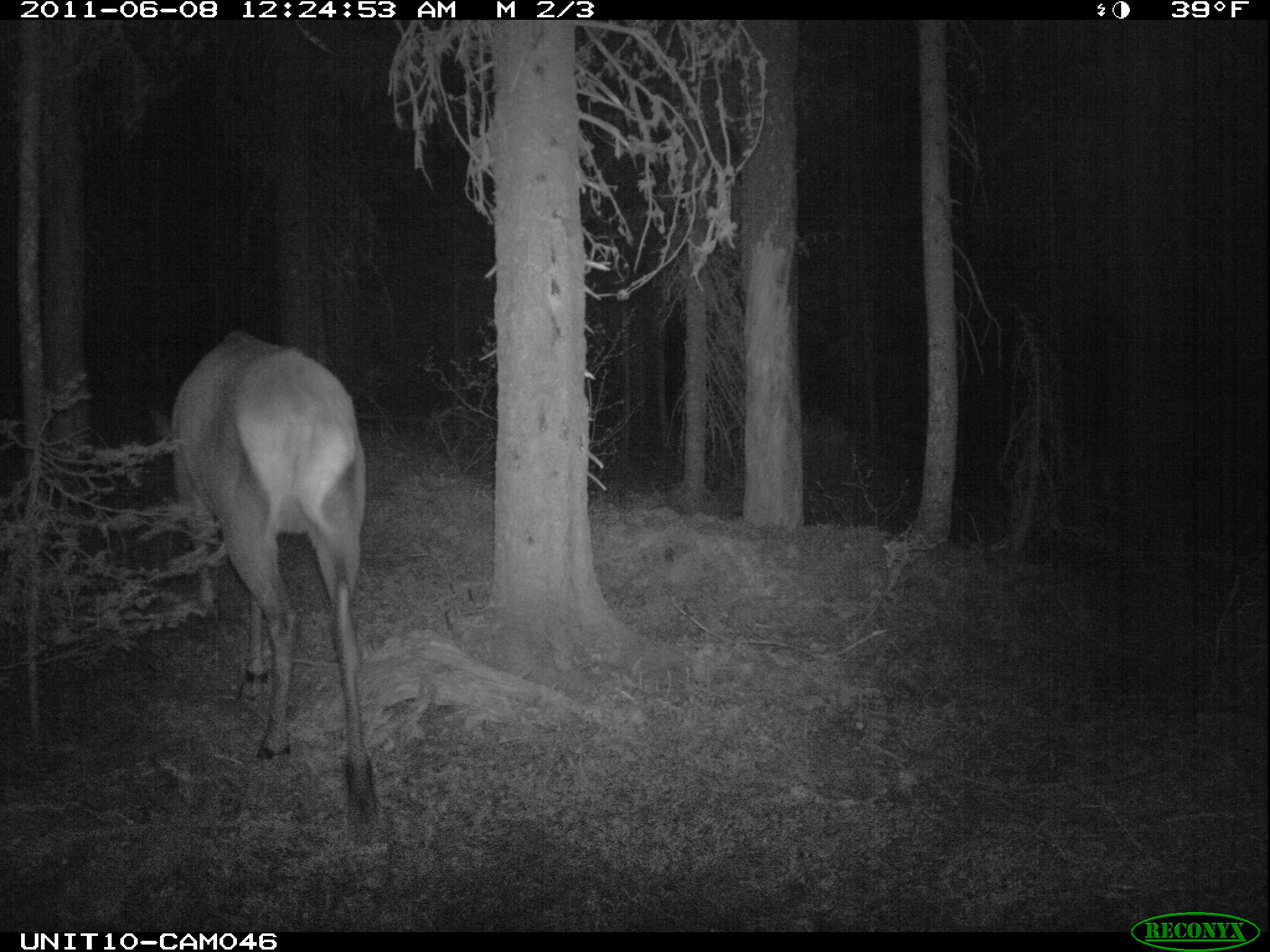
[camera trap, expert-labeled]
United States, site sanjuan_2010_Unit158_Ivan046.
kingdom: Animalia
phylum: Chordata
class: Mammalia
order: Artiodactyla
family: Cervidae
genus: Cervus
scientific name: Cervus elaphus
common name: red deer